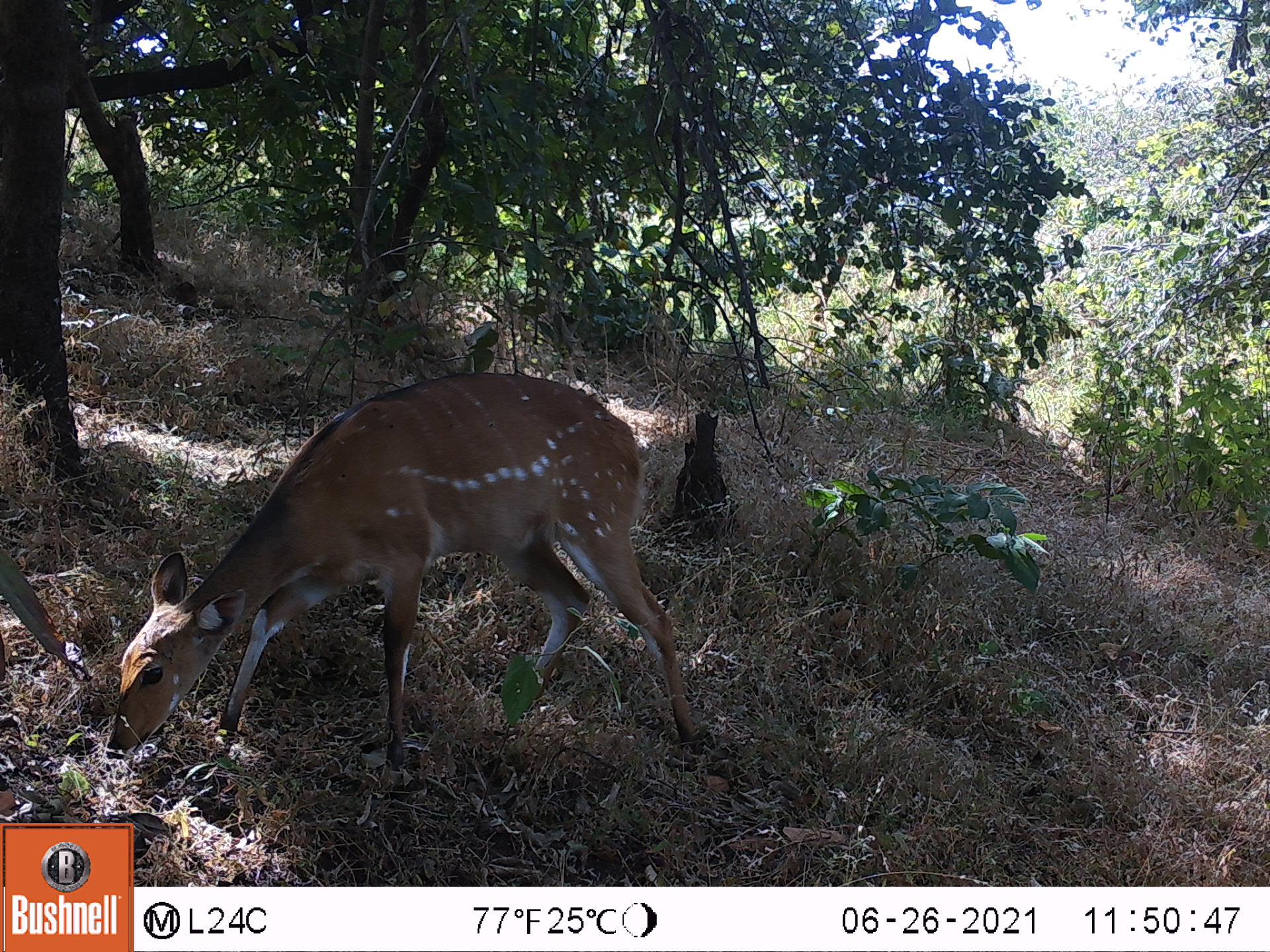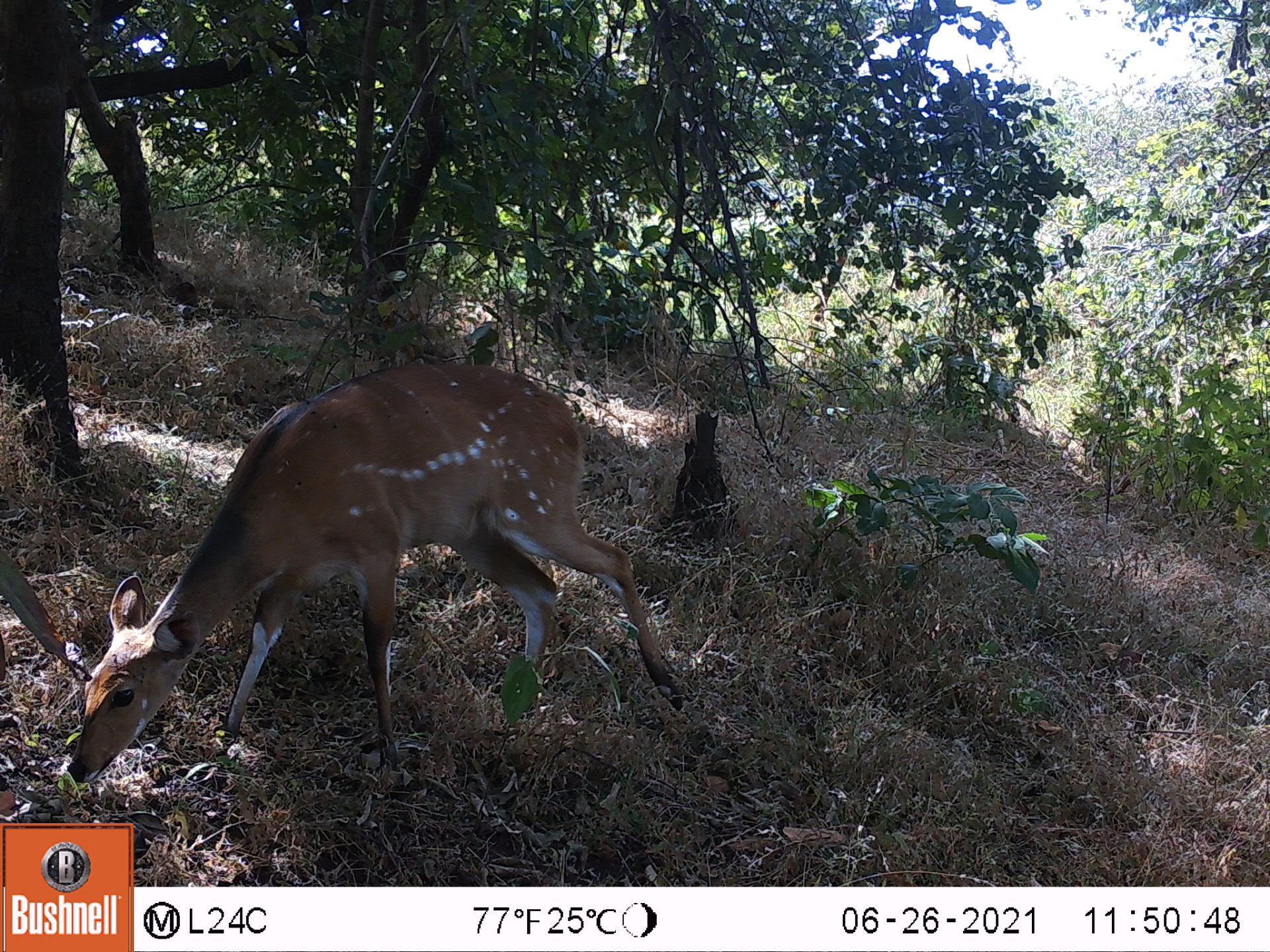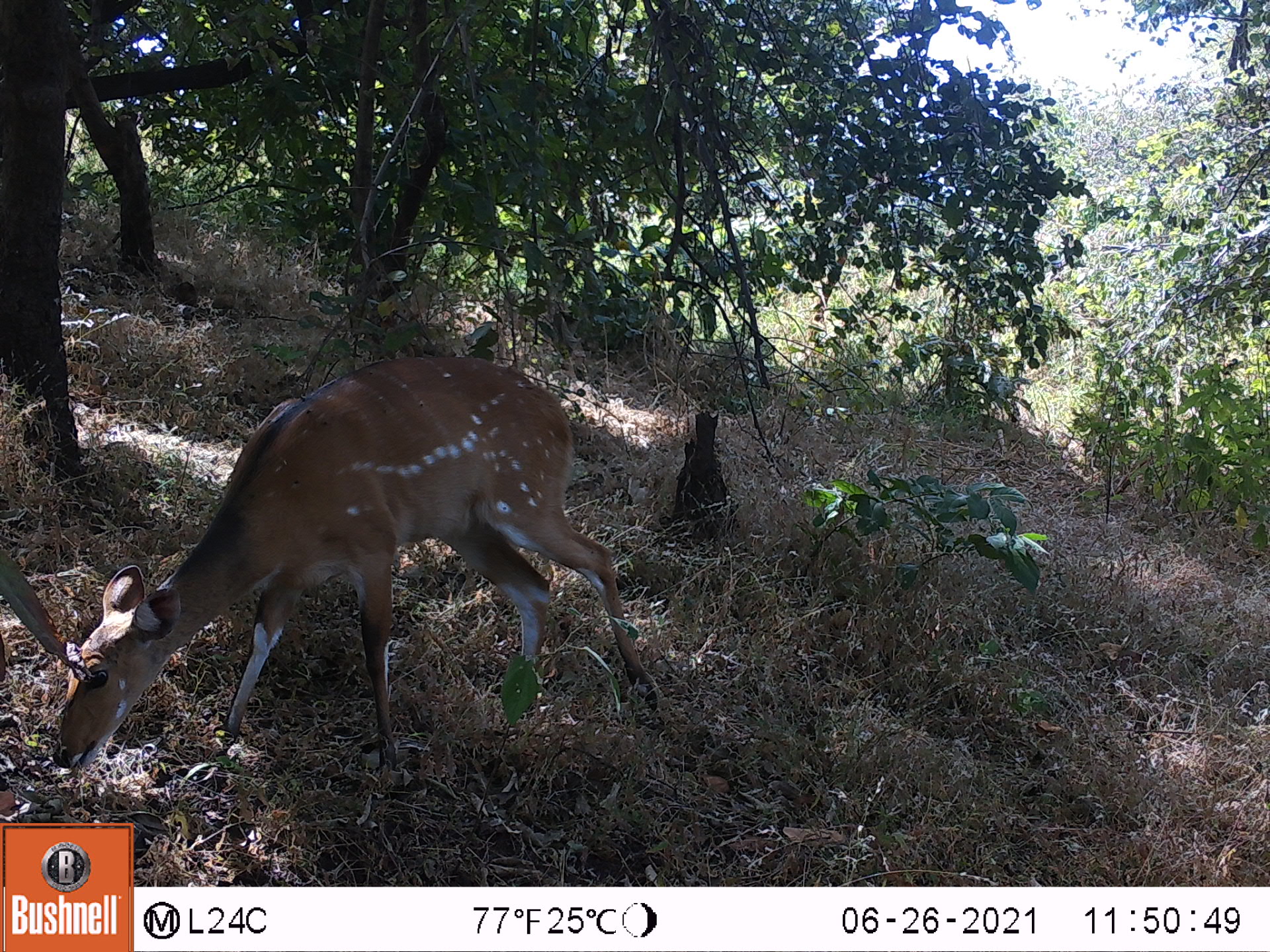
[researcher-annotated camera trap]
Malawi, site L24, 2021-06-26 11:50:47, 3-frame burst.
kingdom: Animalia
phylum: Chordata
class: Mammalia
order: Artiodactyla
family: Bovidae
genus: Tragelaphus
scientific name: Tragelaphus sylvaticus sylvaticus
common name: cape bushbuck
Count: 1.